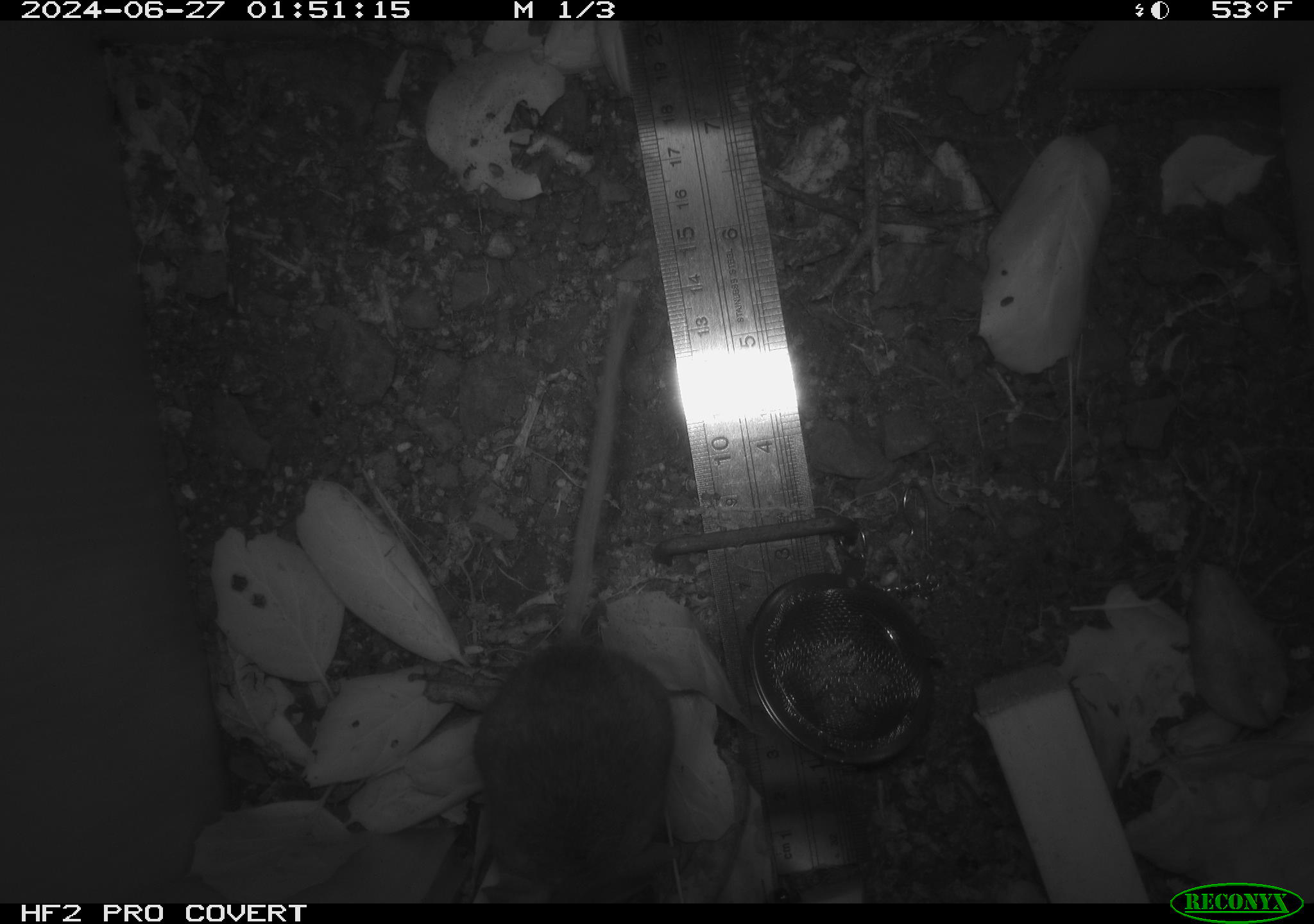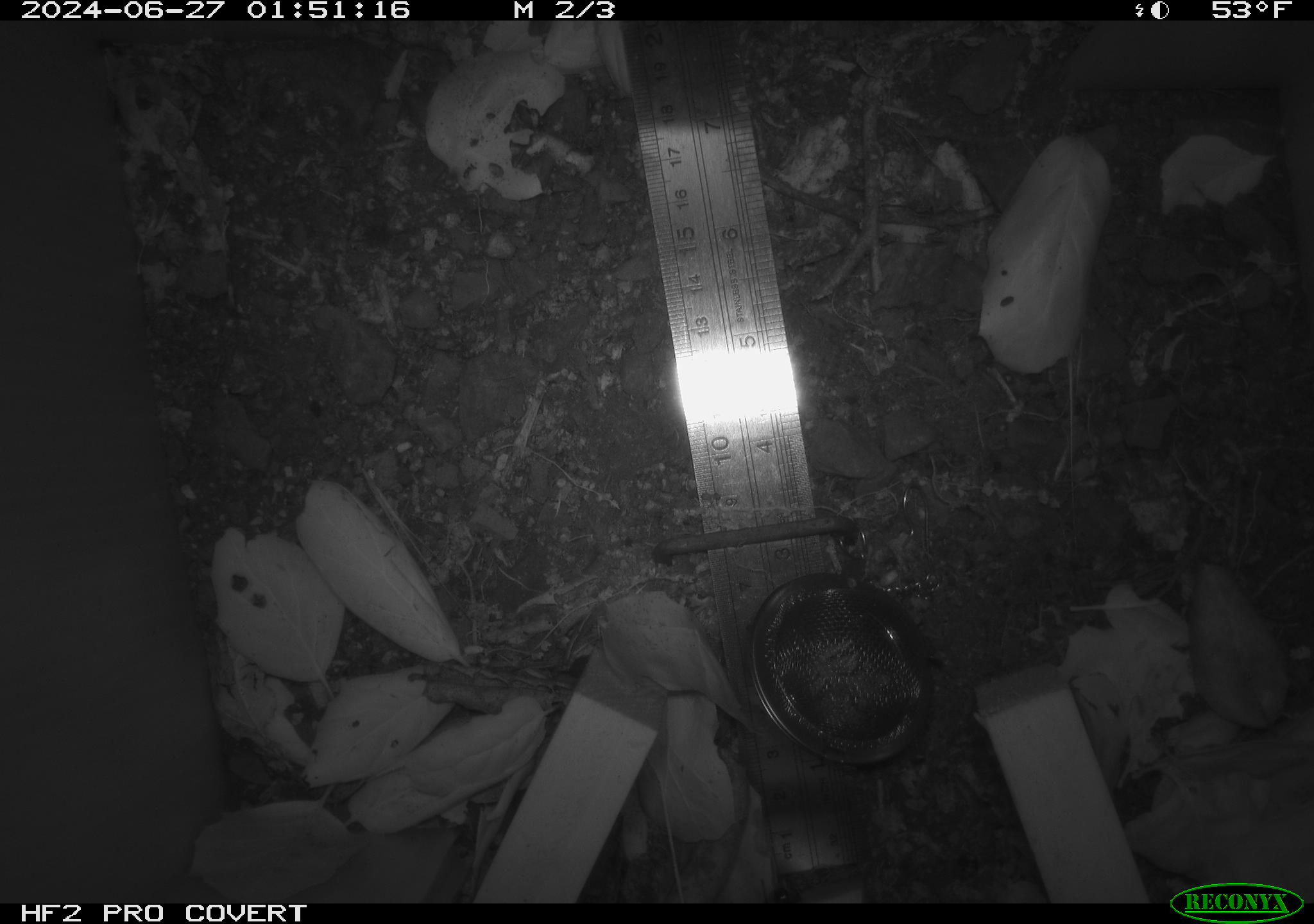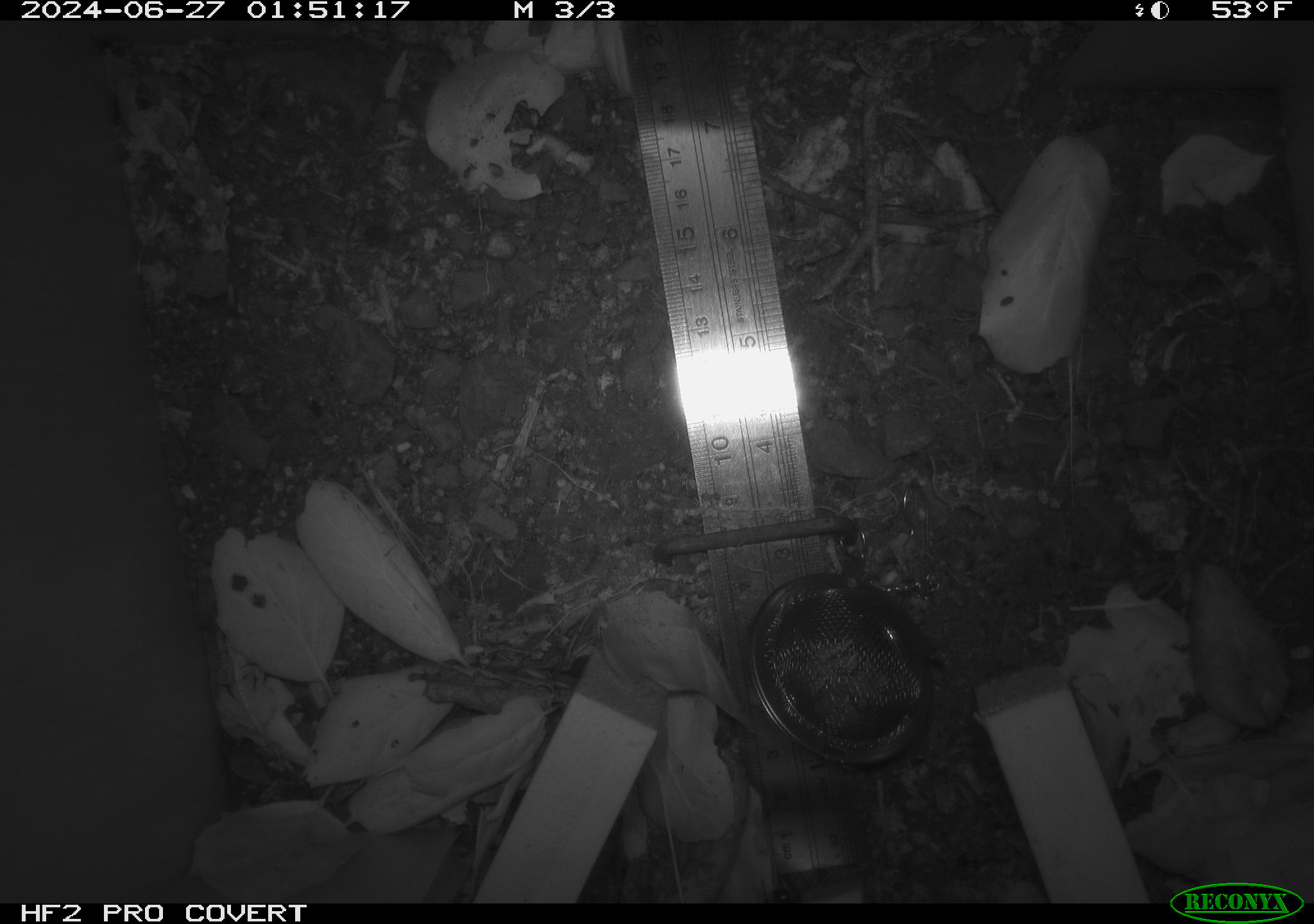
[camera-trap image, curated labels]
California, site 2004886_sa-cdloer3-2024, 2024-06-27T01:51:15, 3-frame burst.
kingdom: Animalia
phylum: Chordata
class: Mammalia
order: Rodentia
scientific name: Rodentia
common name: rodent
Rodent (Rodentia).